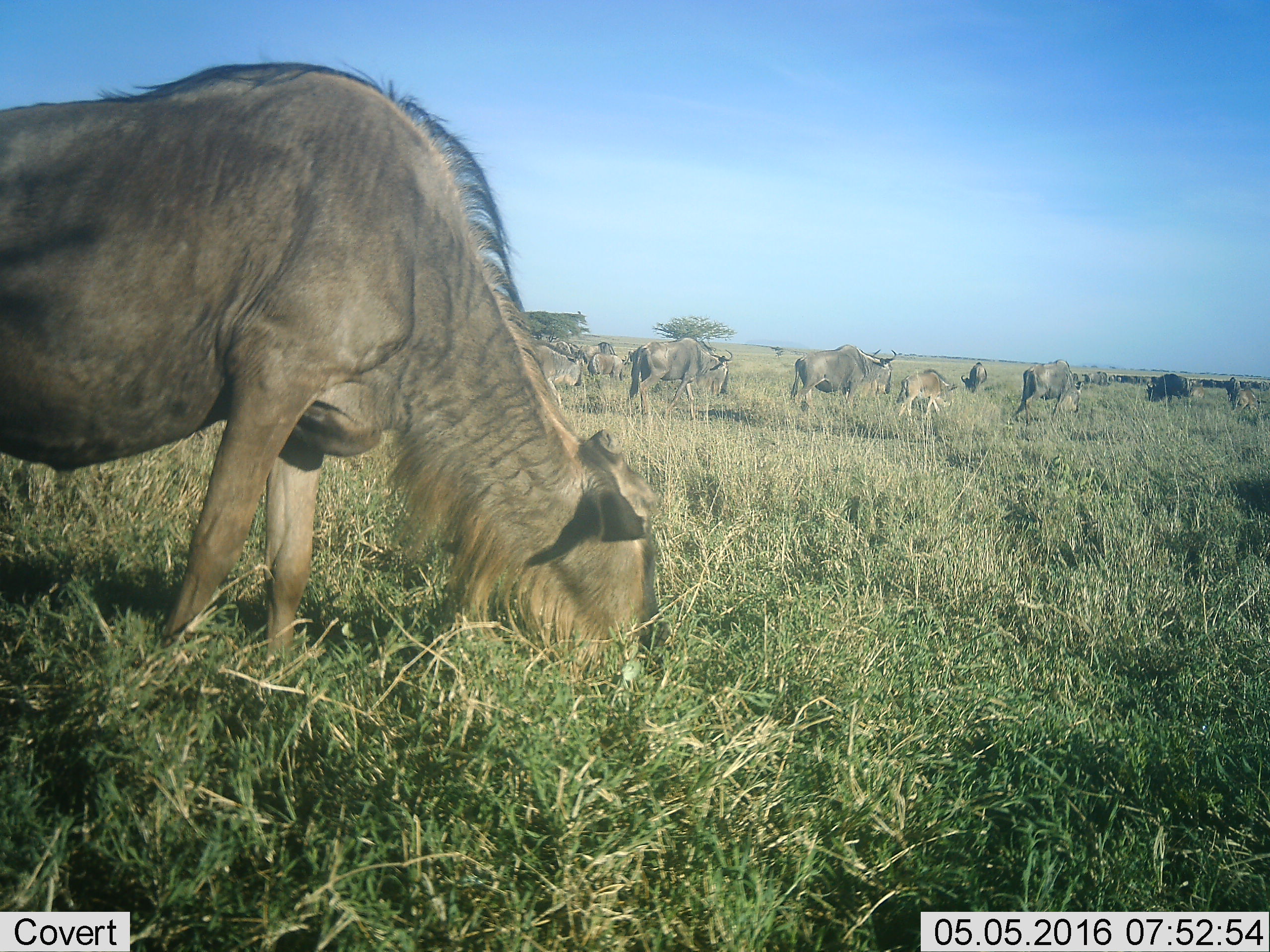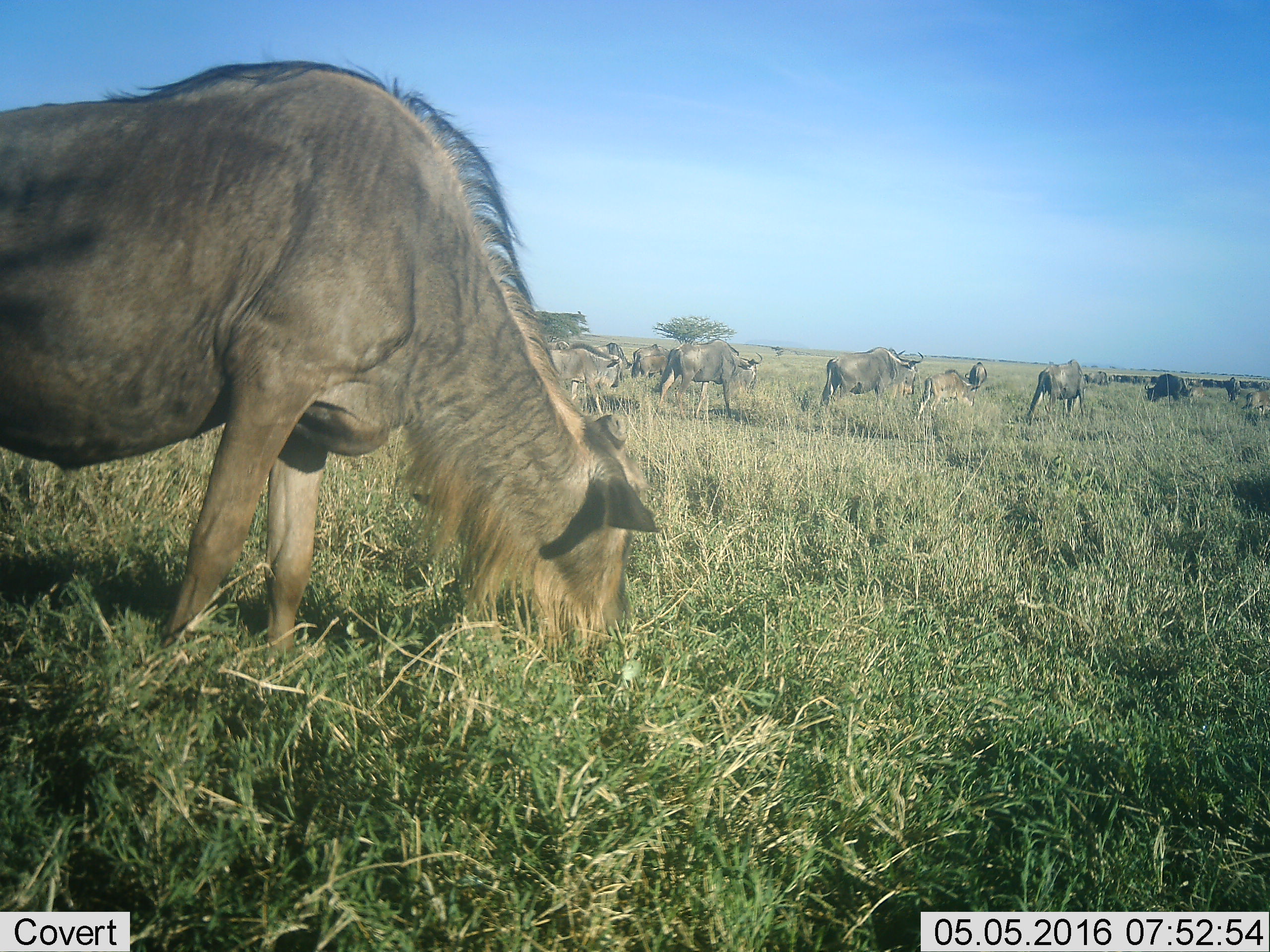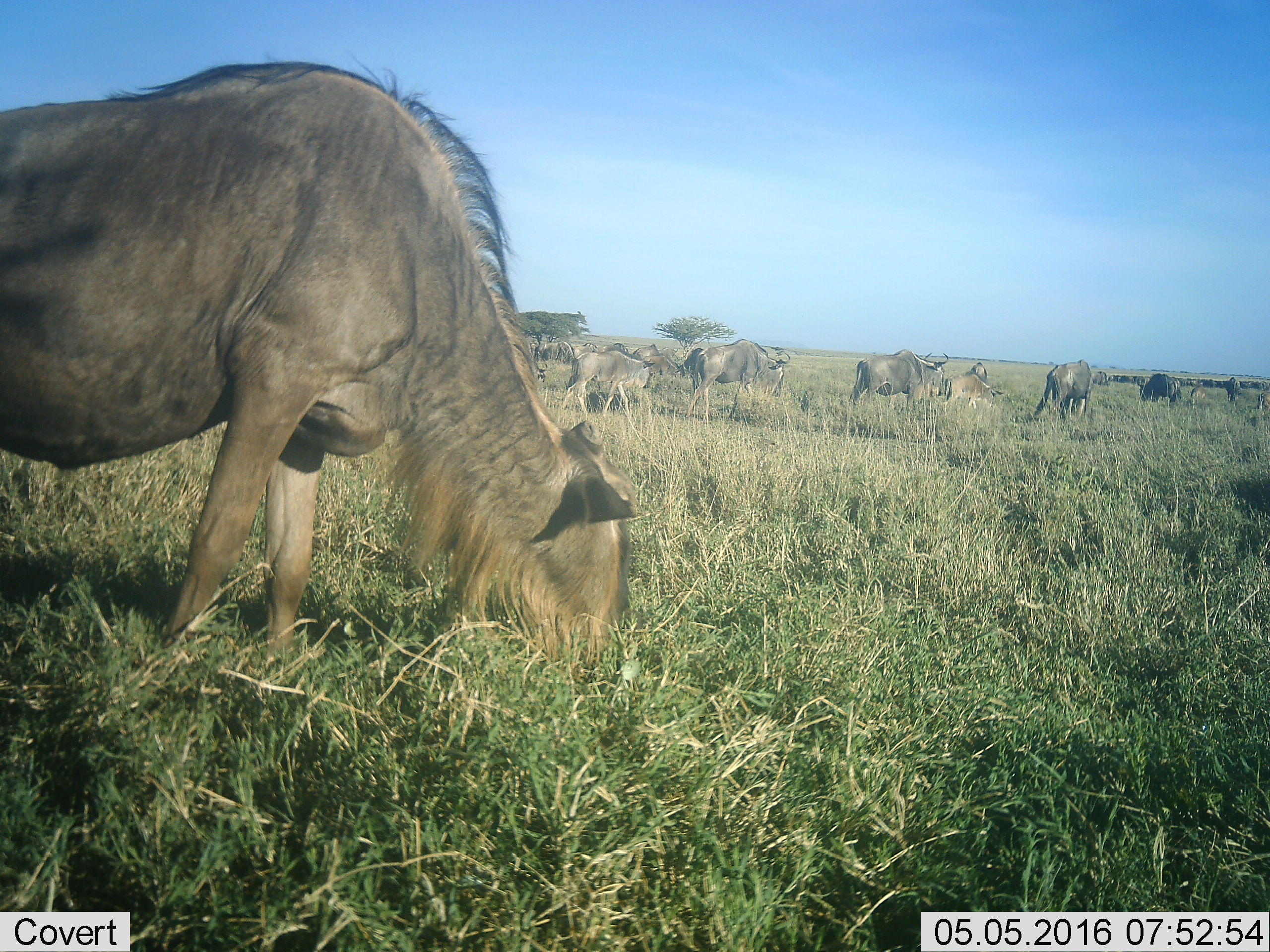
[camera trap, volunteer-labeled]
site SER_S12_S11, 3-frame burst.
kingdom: Animalia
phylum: Chordata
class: Mammalia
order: Artiodactyla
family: Bovidae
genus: Connochaetes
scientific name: Connochaetes taurinus taurinus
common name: blue wildebeest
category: wildebeestblue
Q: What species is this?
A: Wildebeestblue (blue wildebeest) (Connochaetes taurinus taurinus).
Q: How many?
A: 11-50.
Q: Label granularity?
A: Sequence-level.